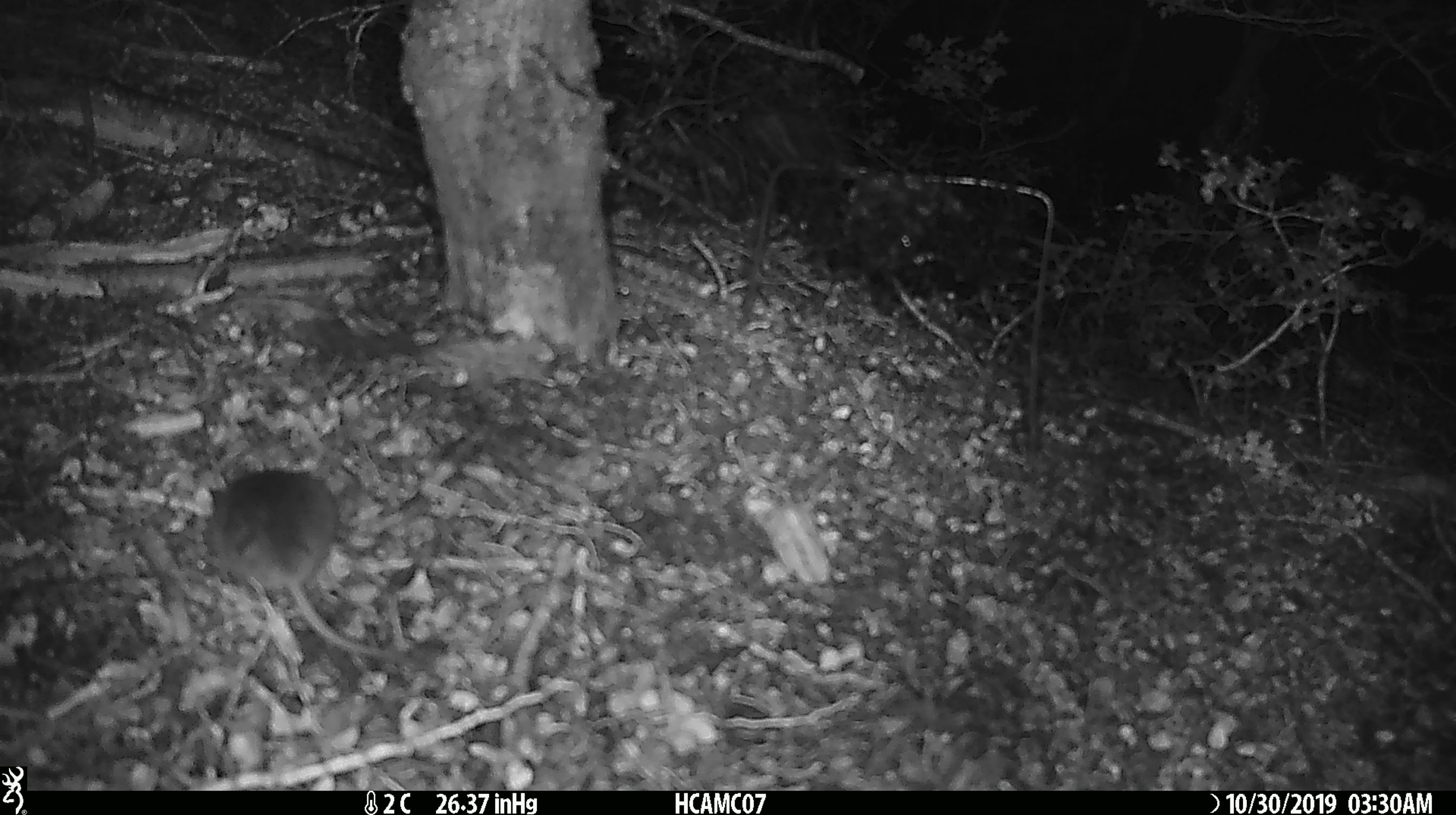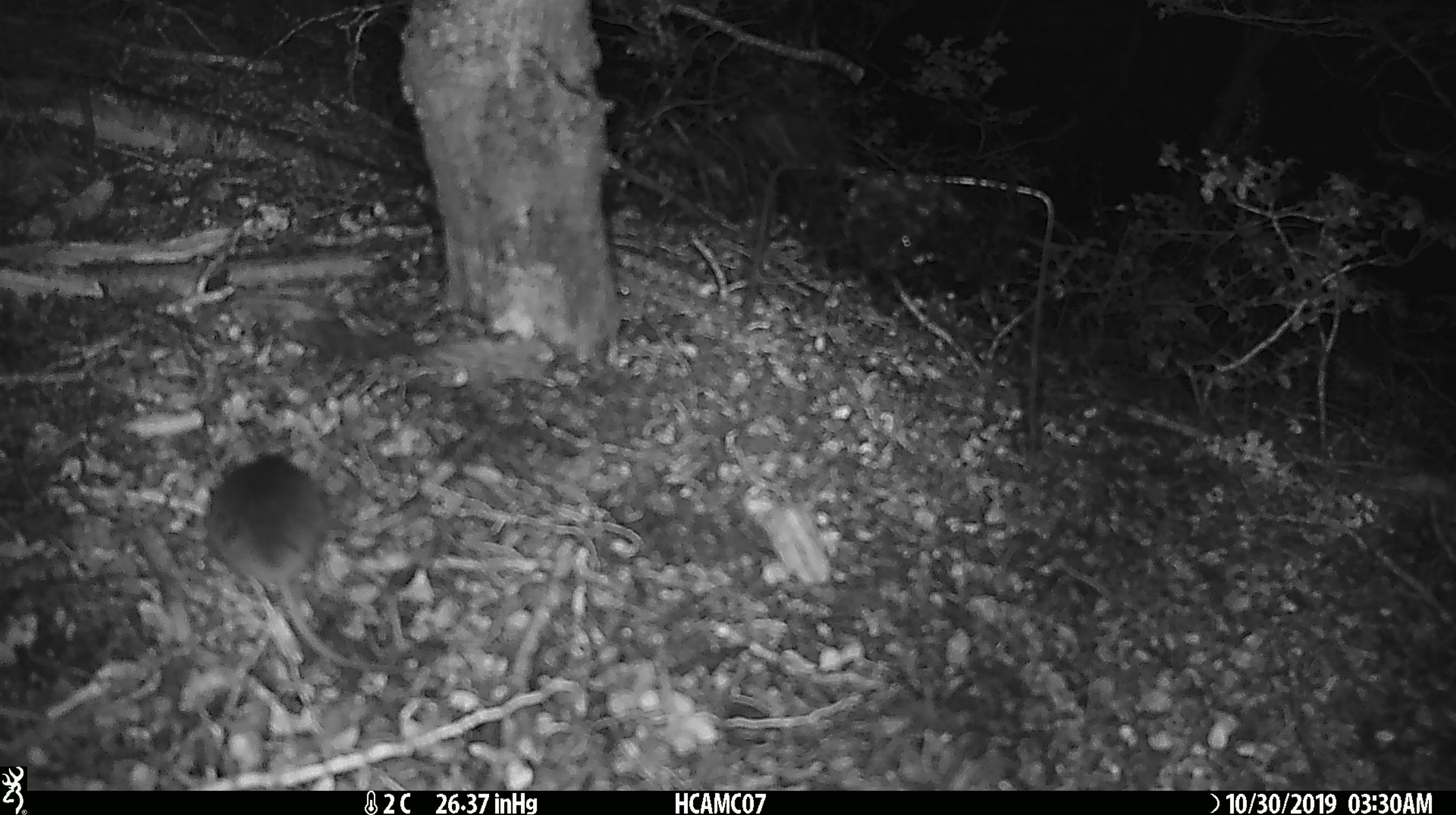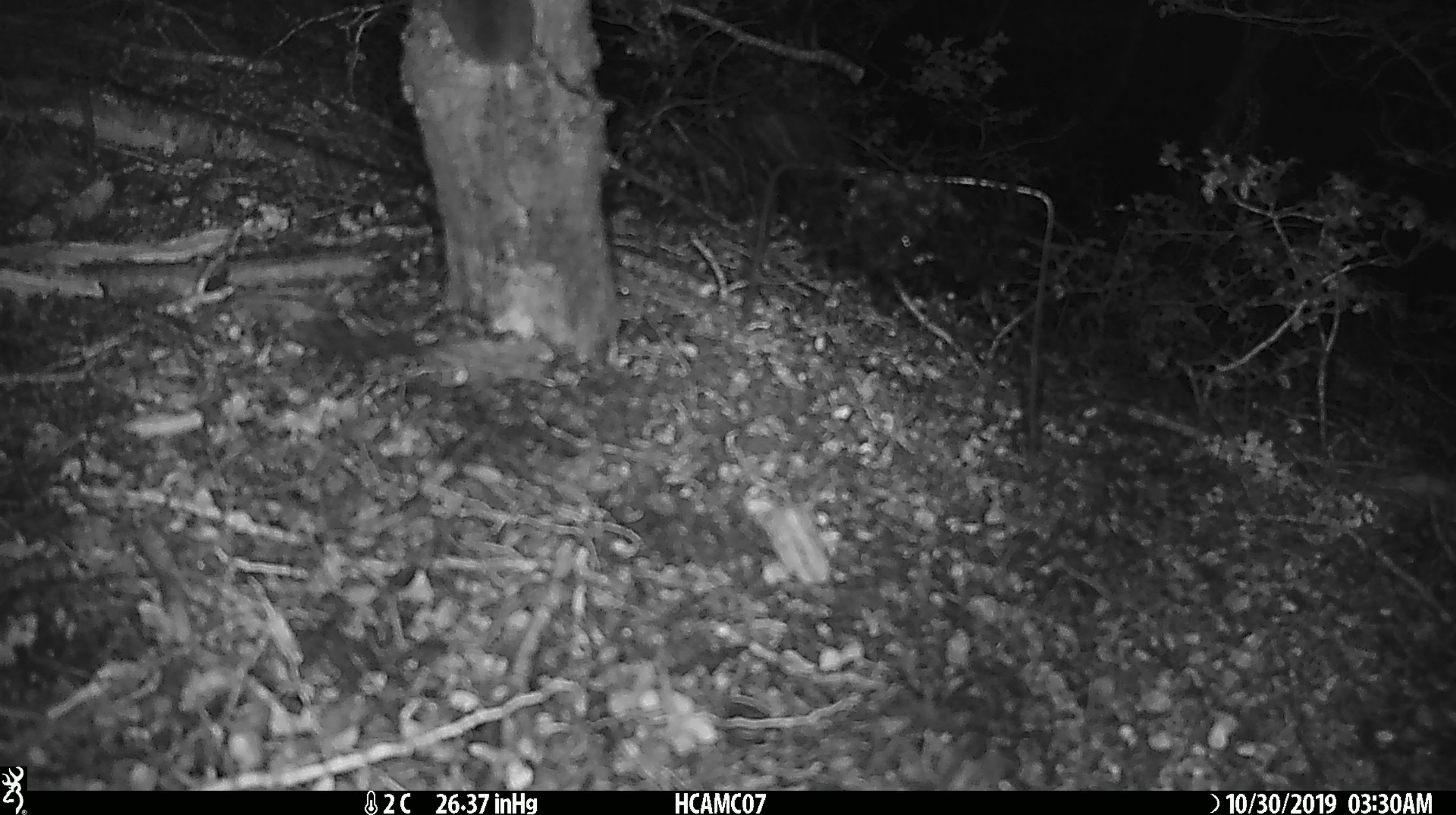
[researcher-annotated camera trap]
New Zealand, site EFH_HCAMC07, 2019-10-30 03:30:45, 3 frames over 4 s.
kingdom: Animalia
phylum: Chordata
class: Mammalia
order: Rodentia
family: Muridae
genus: Mus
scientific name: Mus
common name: mouse